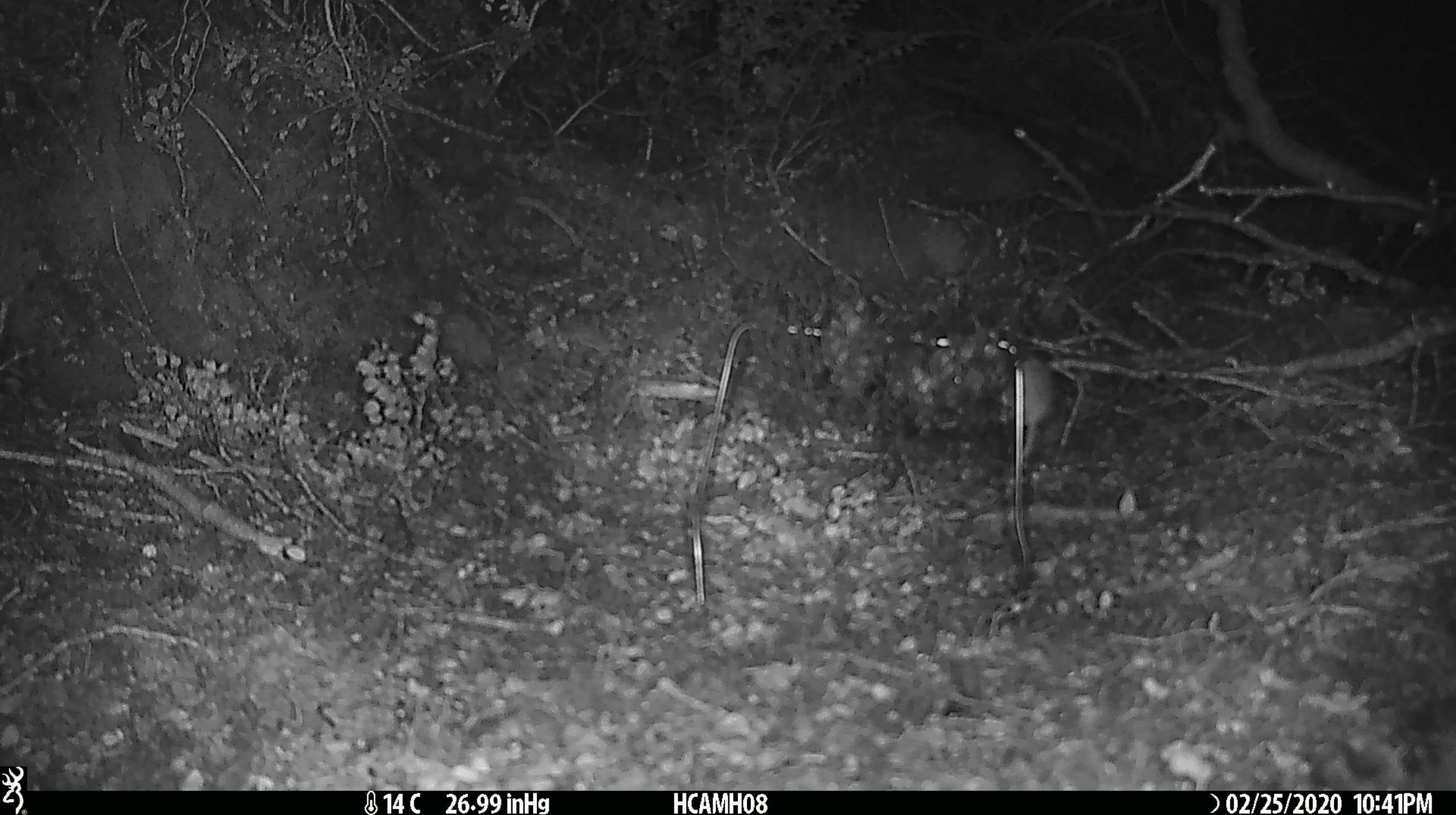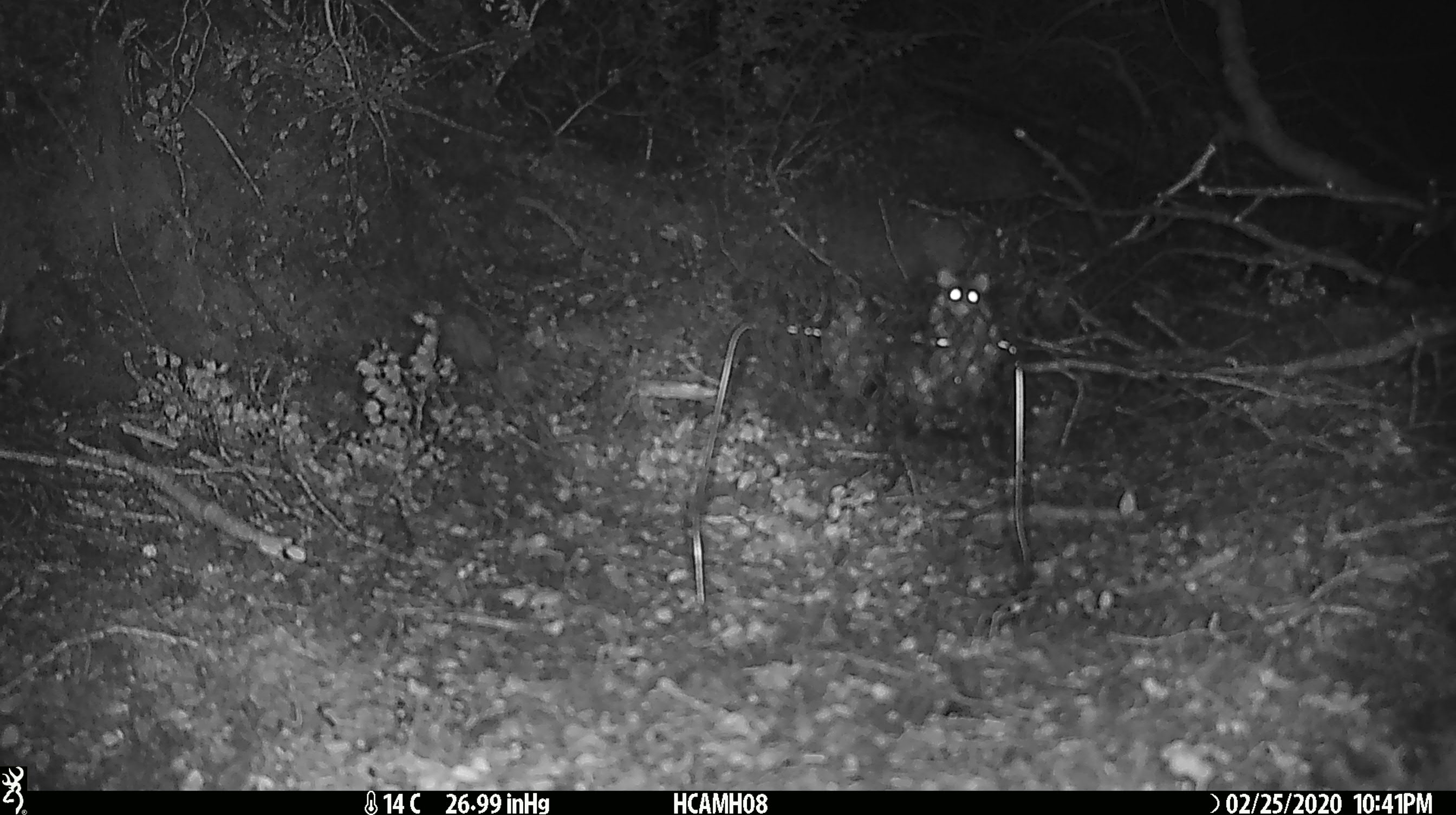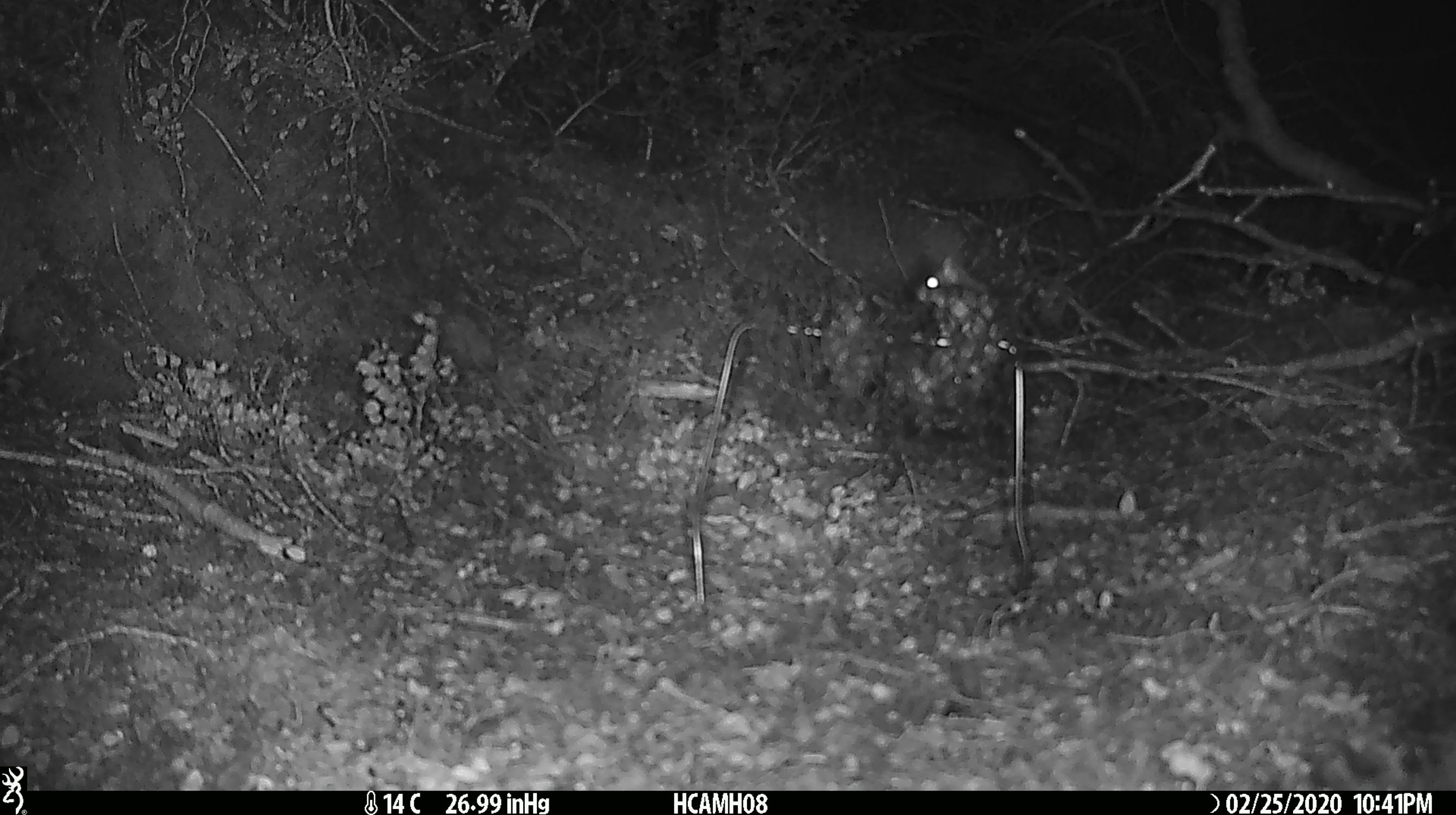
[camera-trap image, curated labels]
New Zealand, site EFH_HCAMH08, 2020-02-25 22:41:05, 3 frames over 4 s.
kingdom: Animalia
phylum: Chordata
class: Mammalia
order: Rodentia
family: Muridae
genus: Mus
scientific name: Mus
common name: mouse